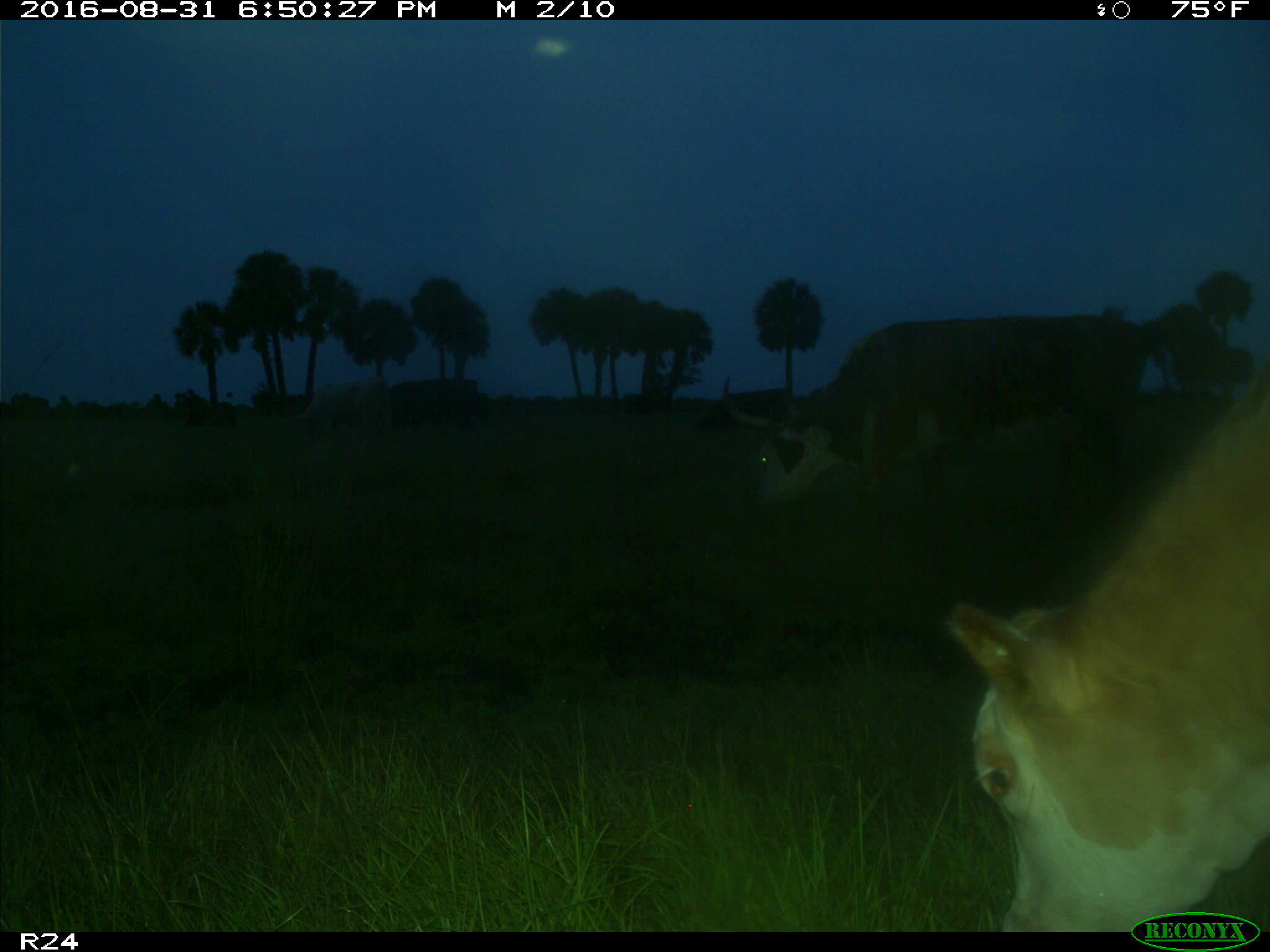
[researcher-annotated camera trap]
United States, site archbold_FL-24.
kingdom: Animalia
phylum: Chordata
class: Mammalia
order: Artiodactyla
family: Bovidae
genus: Bos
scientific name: Bos taurus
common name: domestic cow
Bos taurus (domestic cow).